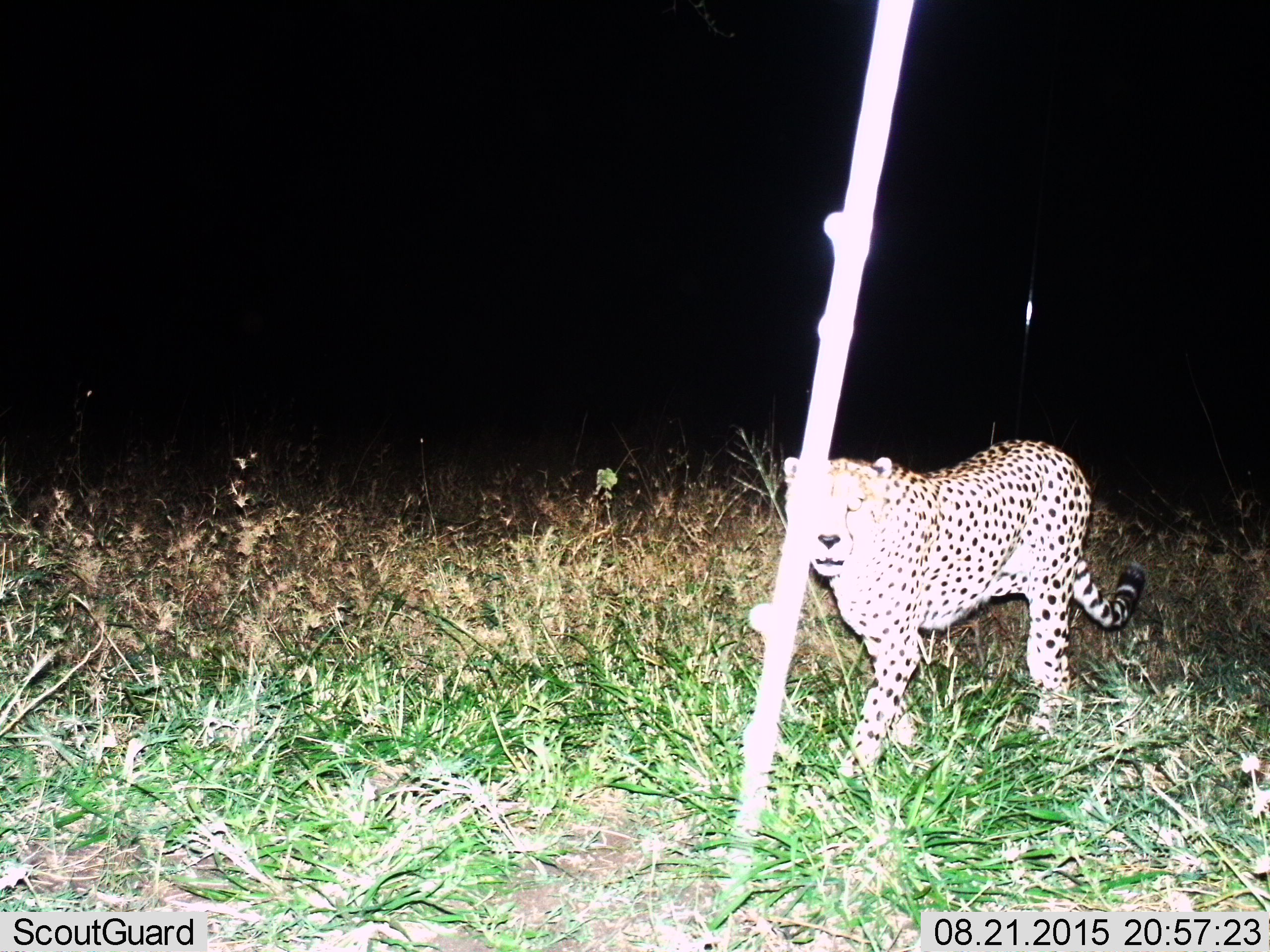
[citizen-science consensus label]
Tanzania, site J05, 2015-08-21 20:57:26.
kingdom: Animalia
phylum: Chordata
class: Mammalia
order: Carnivora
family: Felidae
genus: Acinonyx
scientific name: Acinonyx jubatus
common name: cheetah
Cheetah (Acinonyx jubatus), count 1. Behavior (volunteer vote fractions): standing 10%, resting 0%, moving 90%, interacting 0%. Young present (vote fraction): 0%. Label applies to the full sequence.